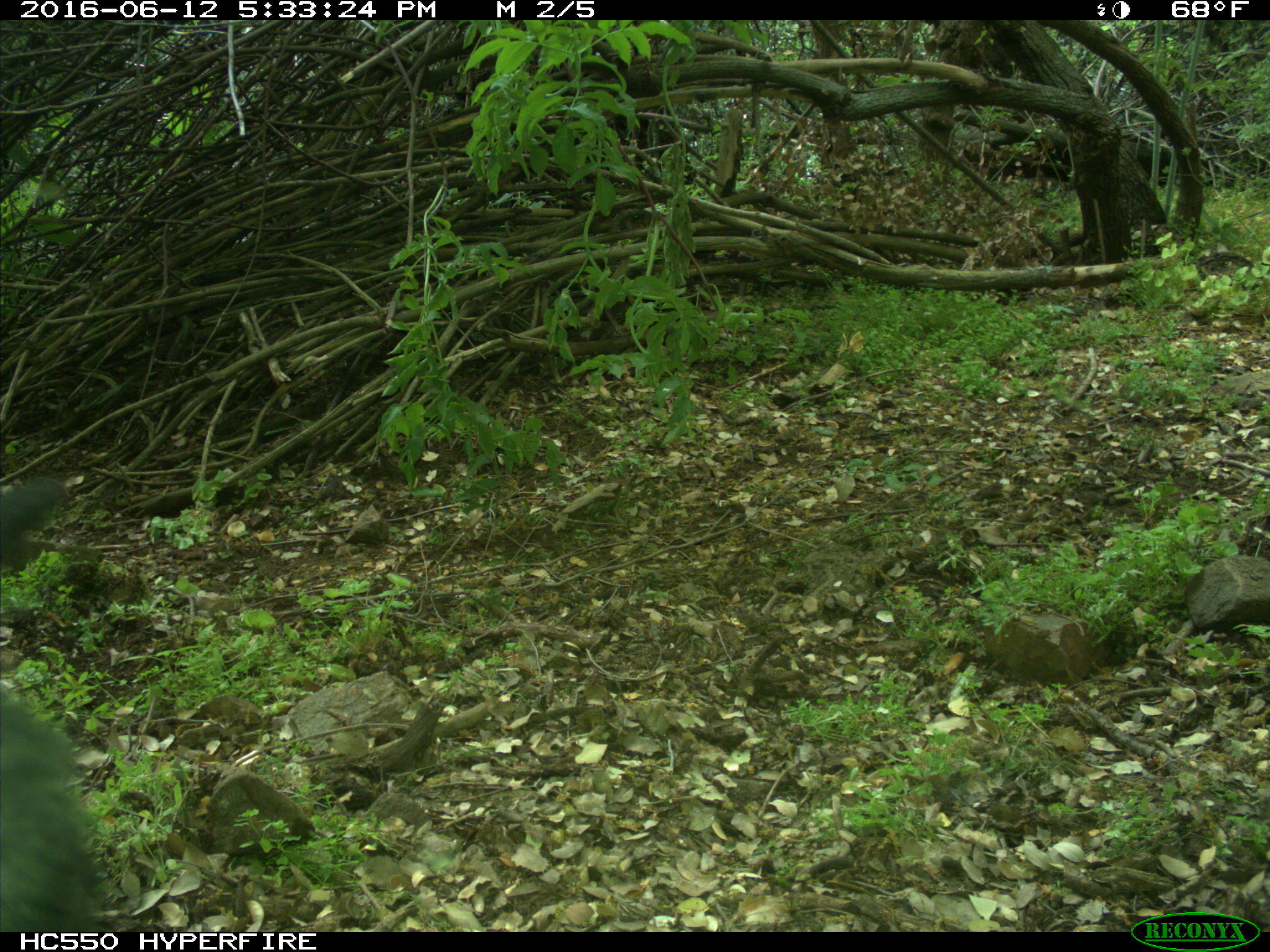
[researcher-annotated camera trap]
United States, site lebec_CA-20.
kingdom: Animalia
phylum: Chordata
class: Mammalia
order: Artiodactyla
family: Bovidae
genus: Bos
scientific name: Bos taurus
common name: domestic cow